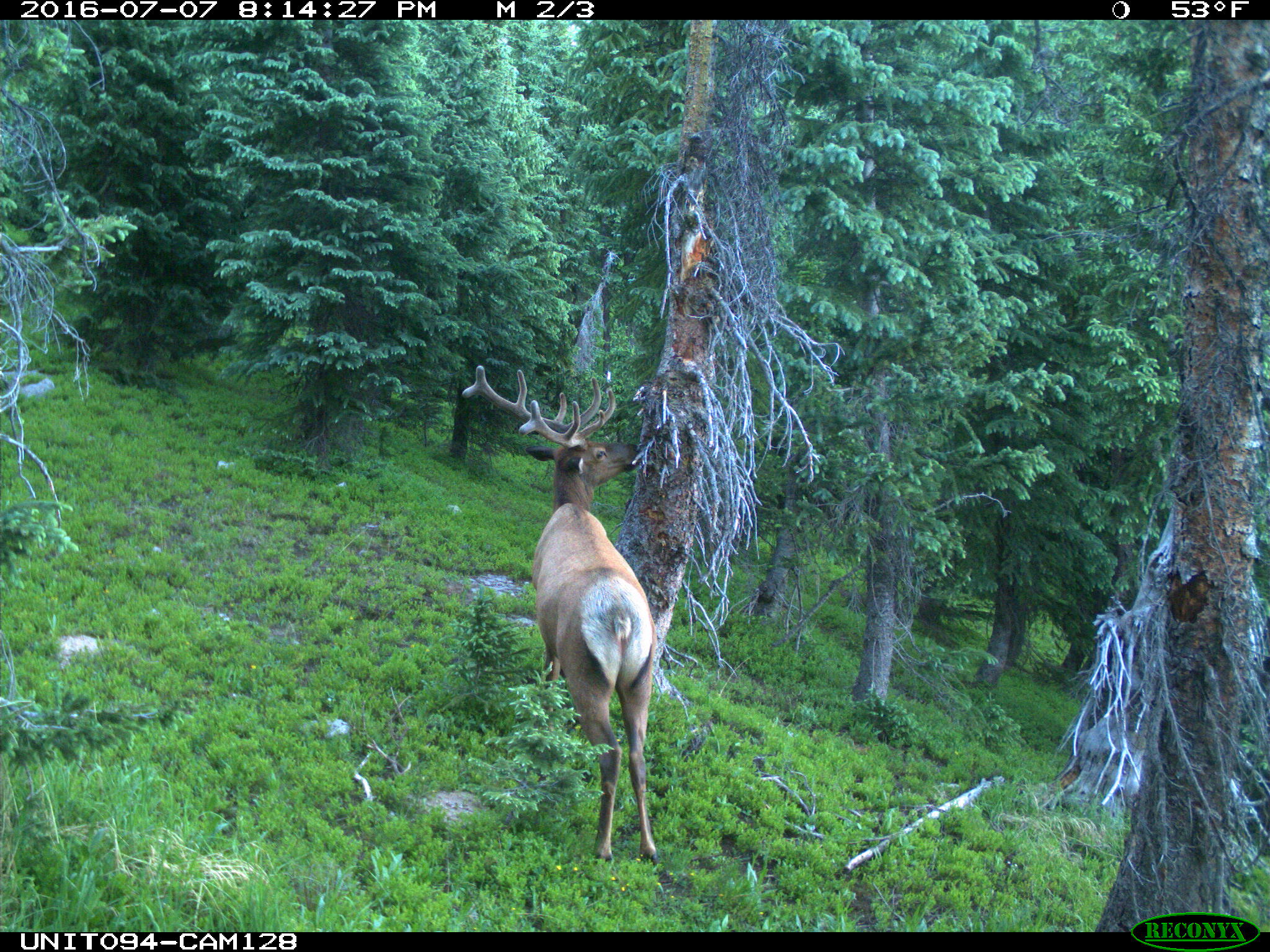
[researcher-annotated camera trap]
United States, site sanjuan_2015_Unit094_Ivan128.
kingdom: Animalia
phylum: Chordata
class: Mammalia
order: Artiodactyla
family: Cervidae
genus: Cervus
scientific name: Cervus elaphus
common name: red deer